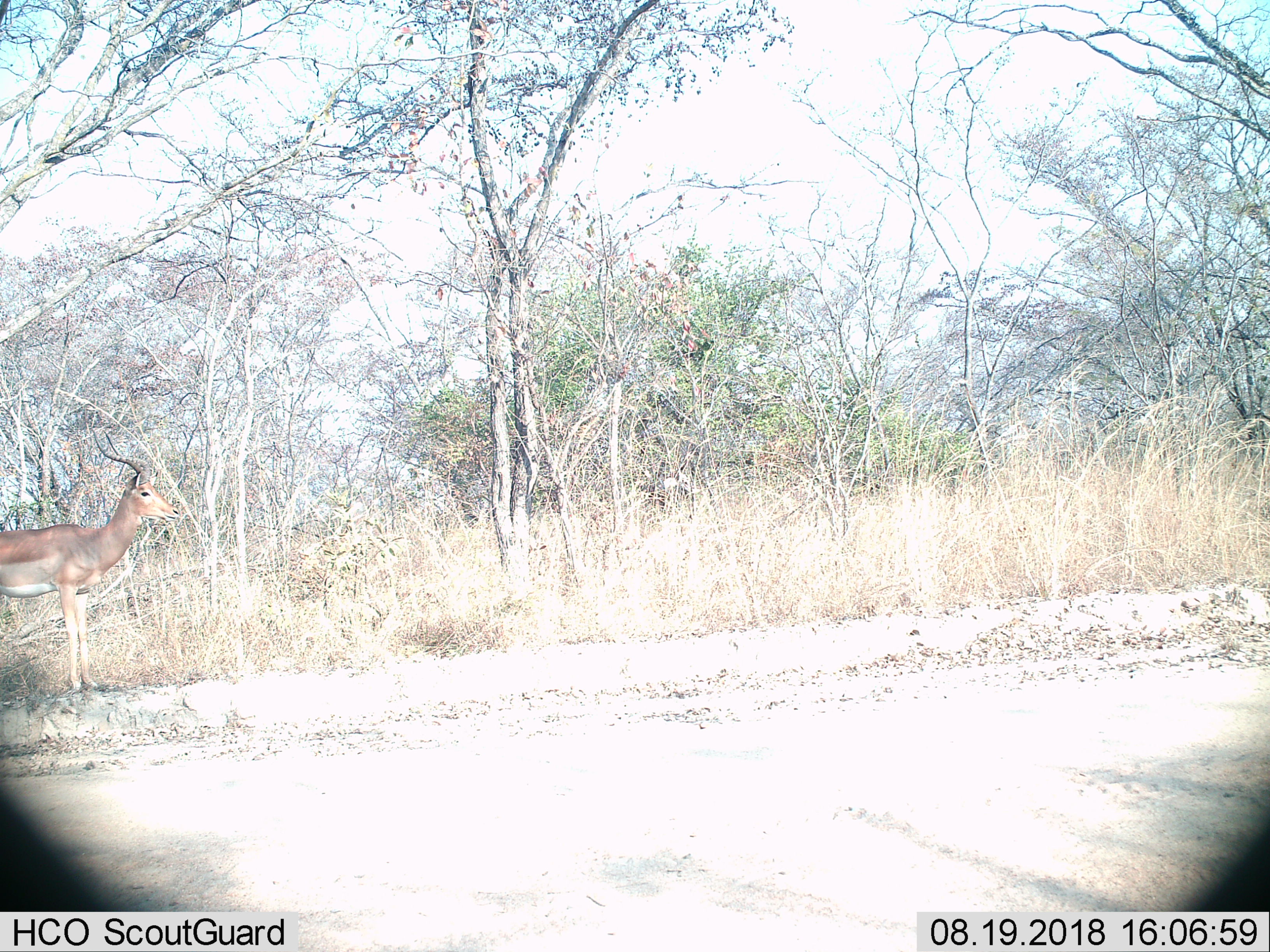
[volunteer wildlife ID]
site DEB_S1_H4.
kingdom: Animalia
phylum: Chordata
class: Mammalia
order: Artiodactyla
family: Bovidae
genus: Aepyceros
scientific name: Aepyceros melampus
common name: impala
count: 1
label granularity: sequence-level